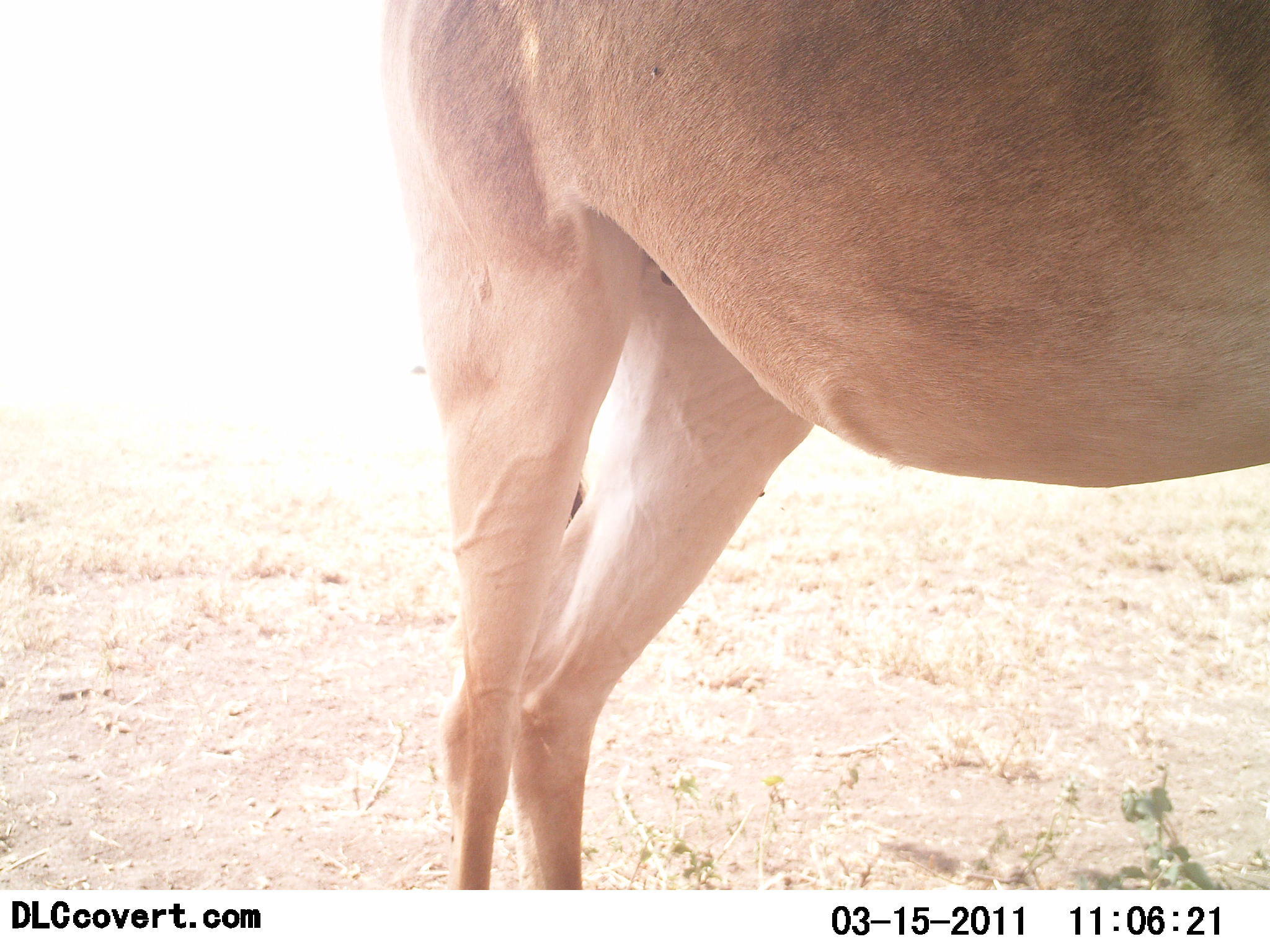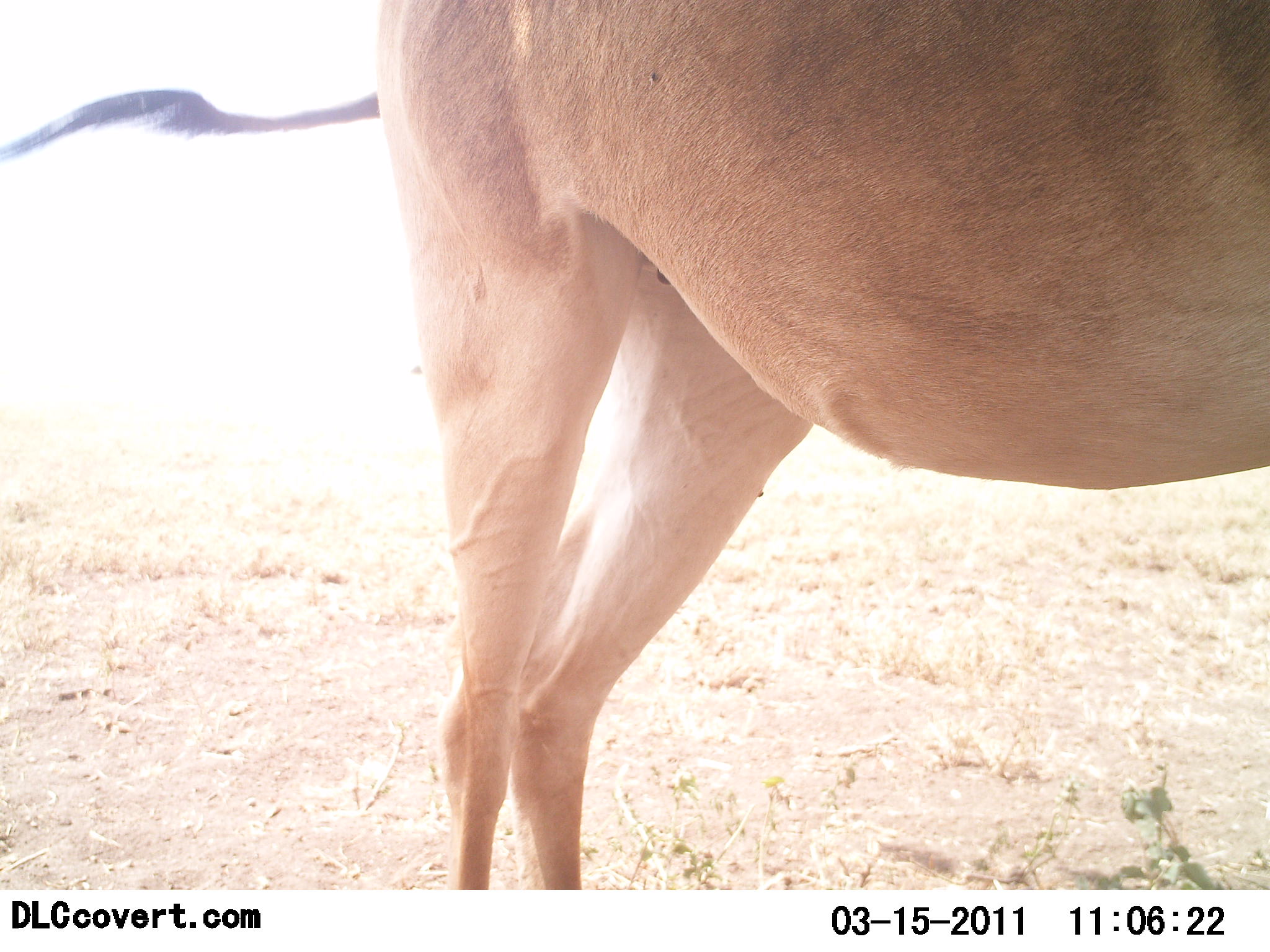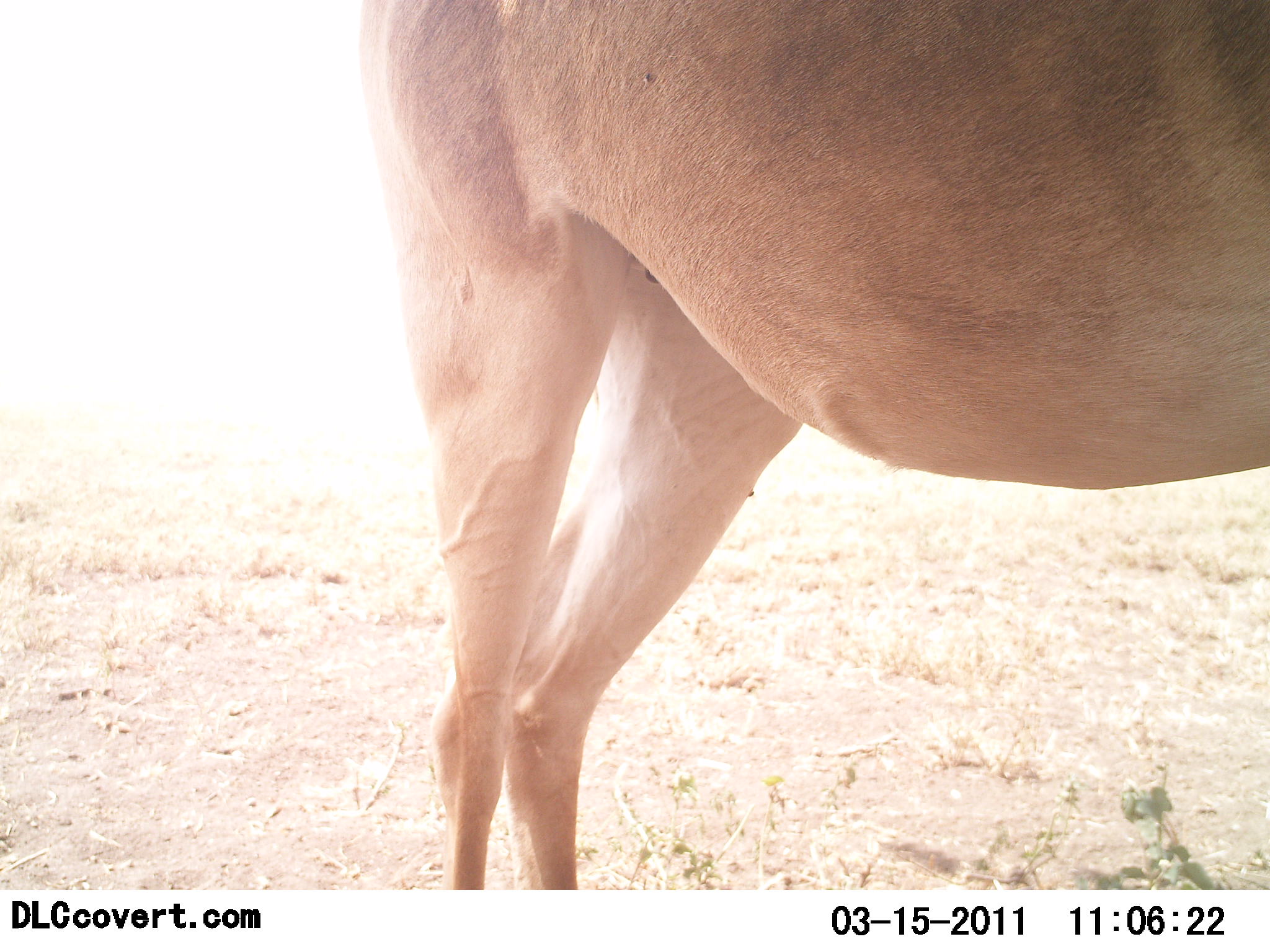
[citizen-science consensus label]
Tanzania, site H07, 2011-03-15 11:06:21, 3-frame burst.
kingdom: Animalia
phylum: Chordata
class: Mammalia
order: Artiodactyla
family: Bovidae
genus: Alcelaphus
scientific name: Alcelaphus buselaphus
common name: hartebeest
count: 1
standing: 100%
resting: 0%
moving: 0%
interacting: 0%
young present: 0%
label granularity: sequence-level